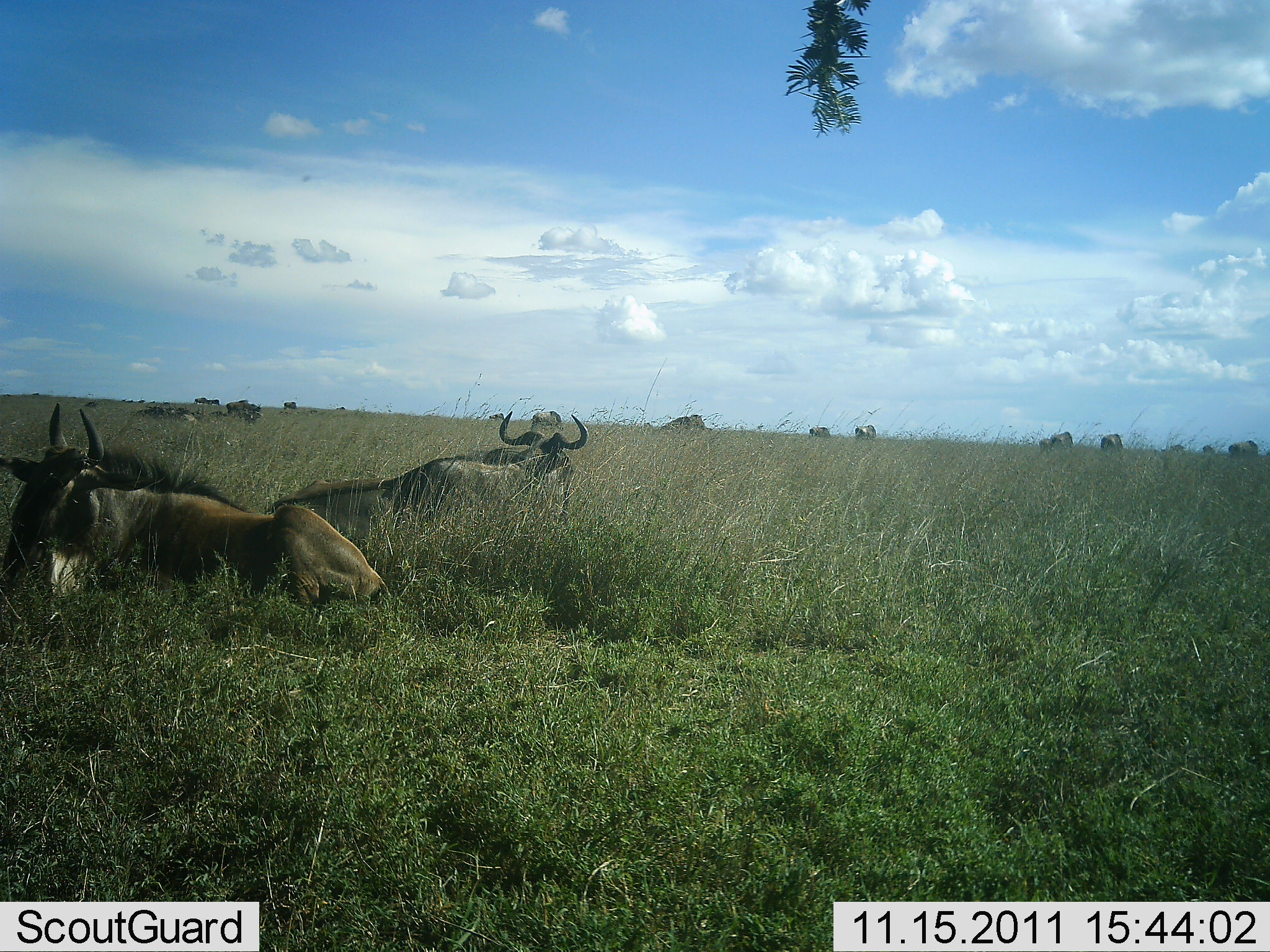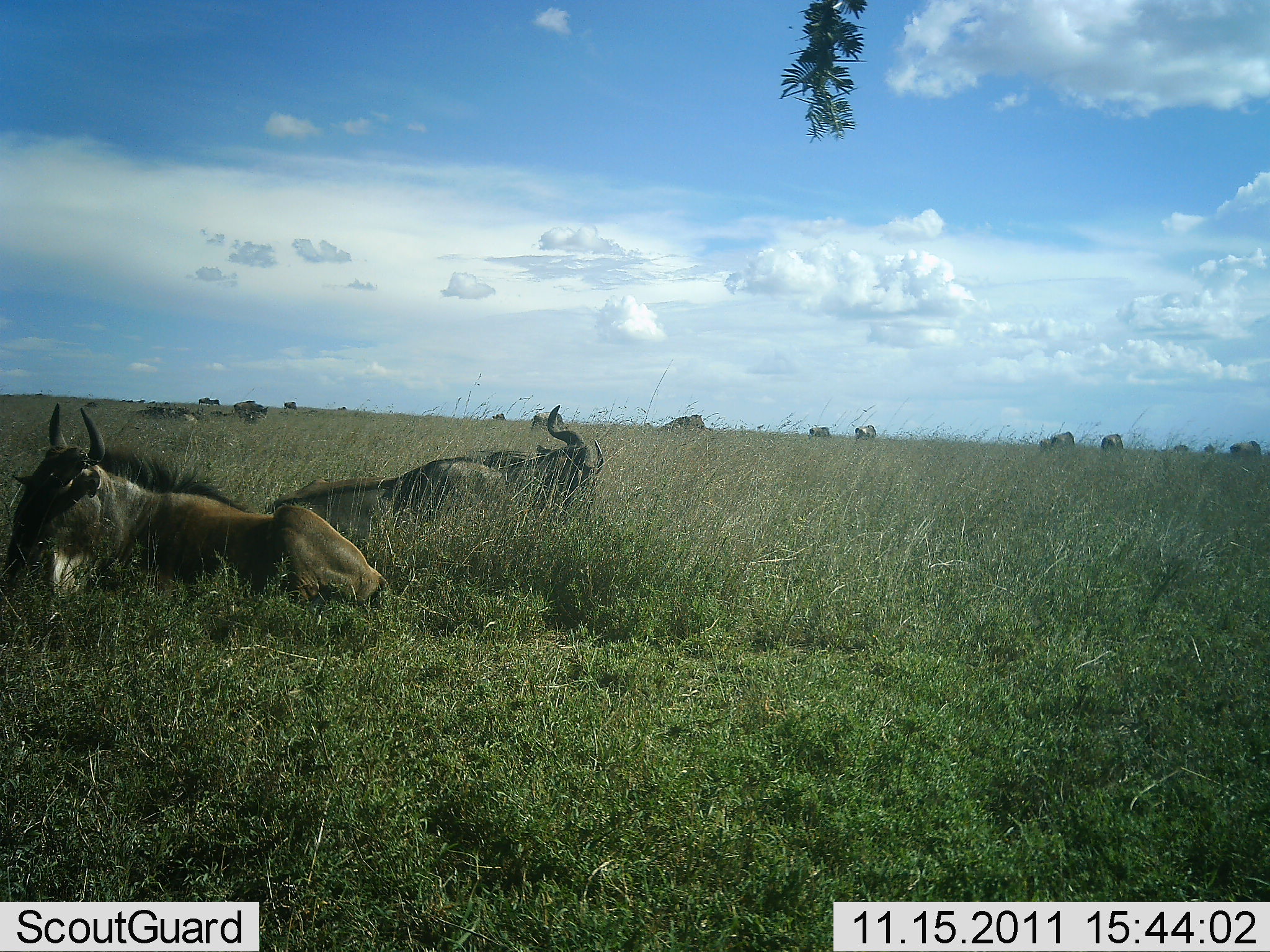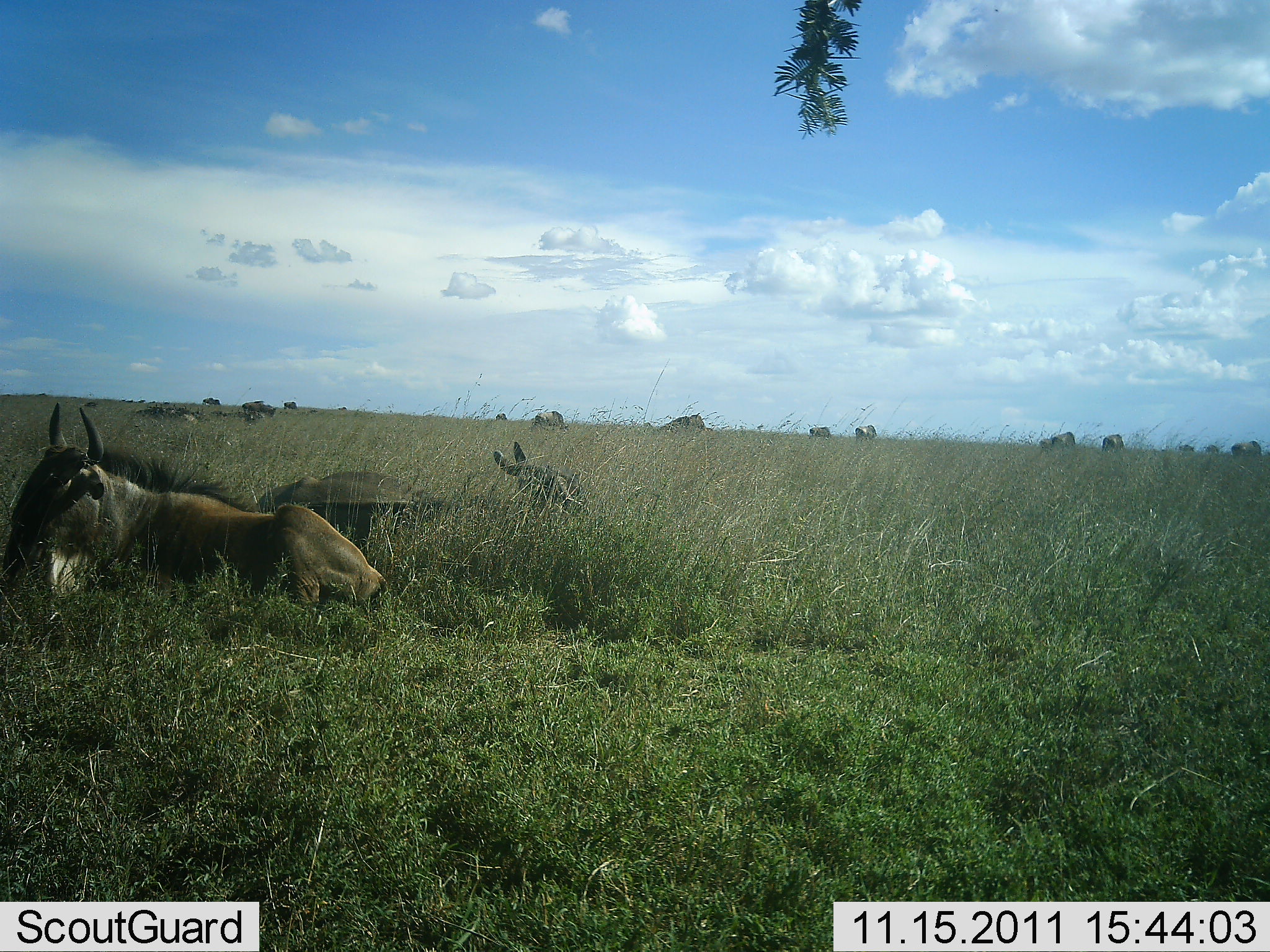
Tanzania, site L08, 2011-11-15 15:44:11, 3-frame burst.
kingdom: Animalia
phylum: Chordata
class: Mammalia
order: Artiodactyla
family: Bovidae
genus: Connochaetes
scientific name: Connochaetes taurinus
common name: blue wildebeest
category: wildebeest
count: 11-50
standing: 38%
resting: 100%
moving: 23%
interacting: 0%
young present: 0%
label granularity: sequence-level